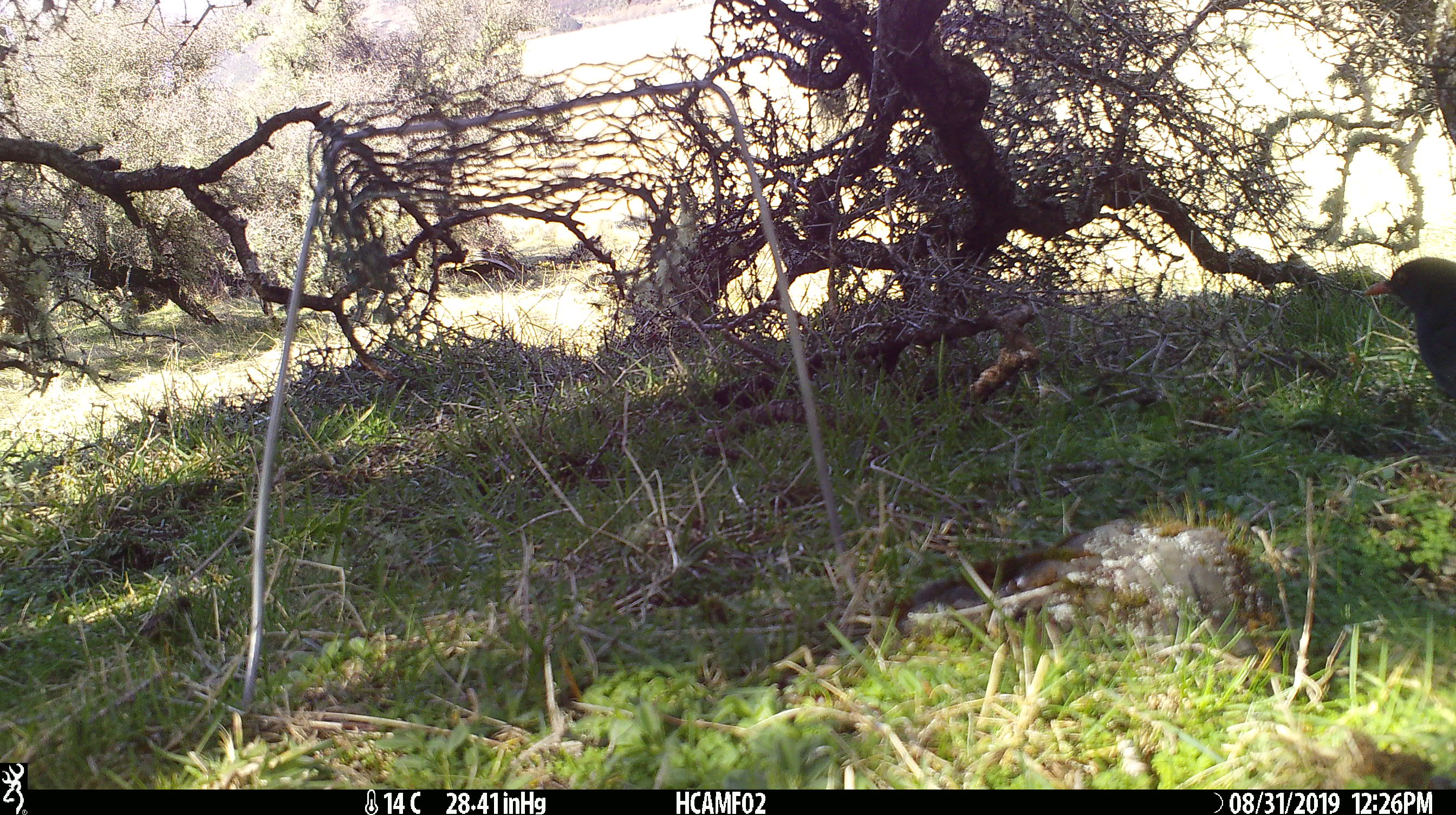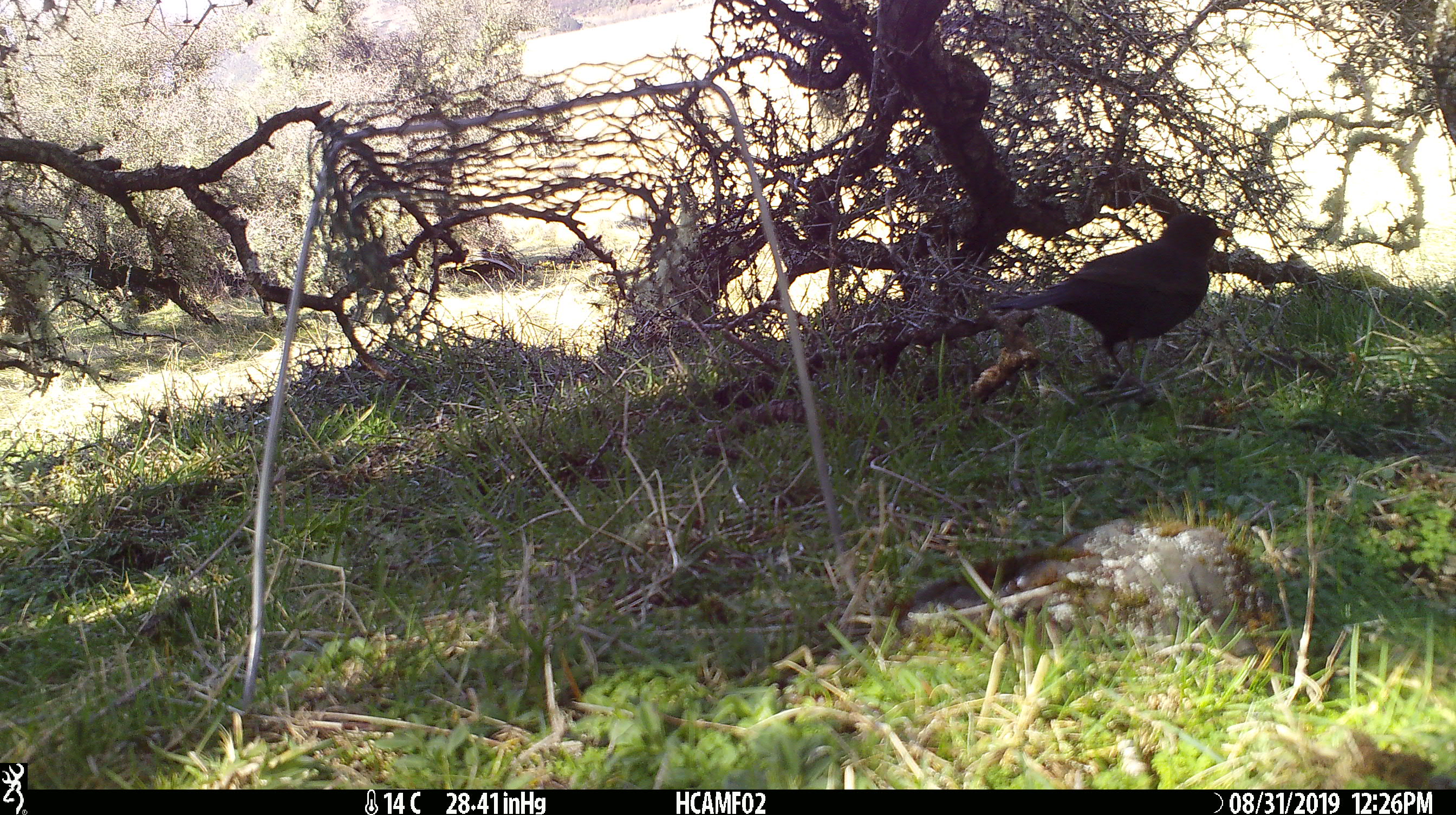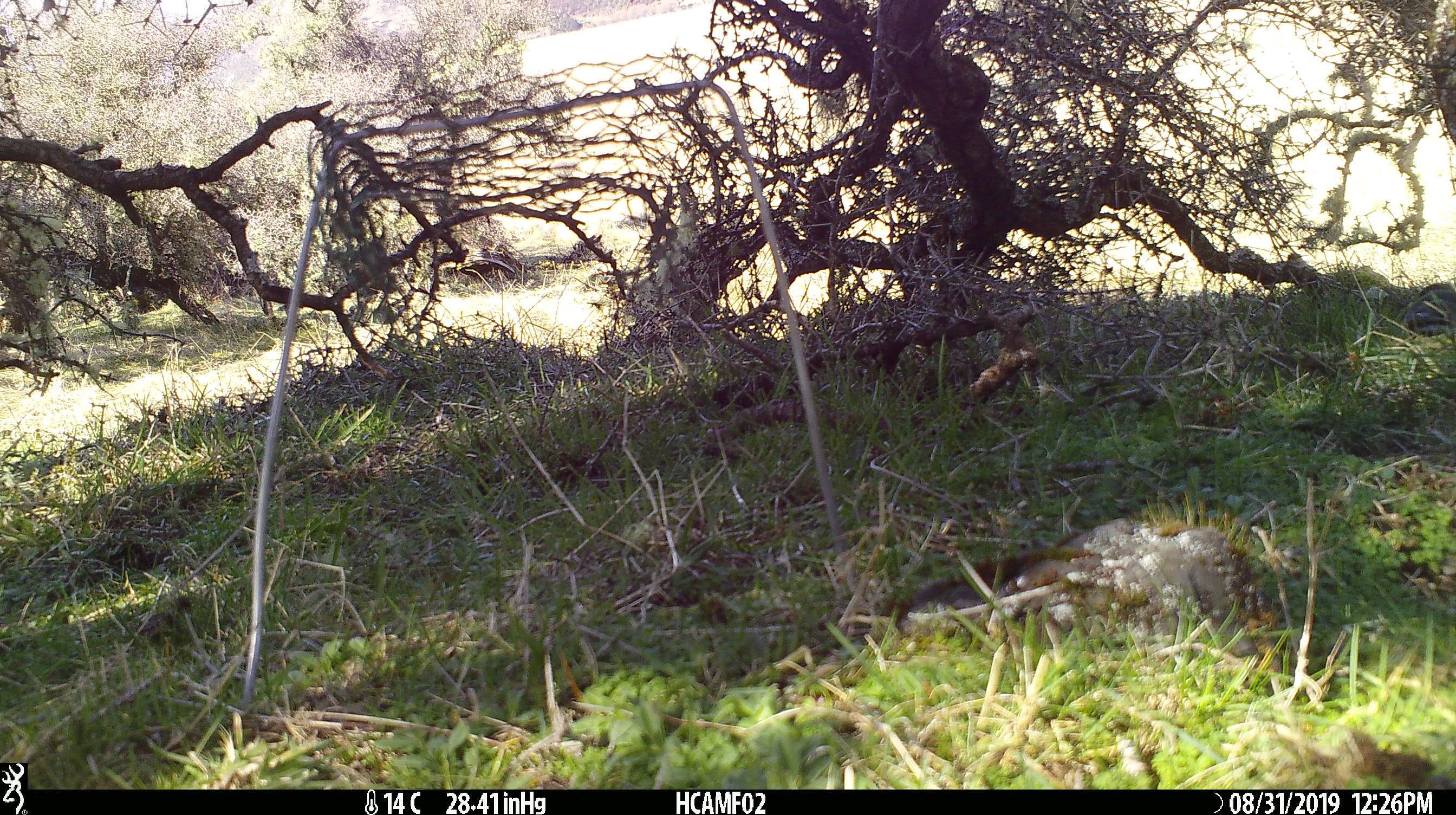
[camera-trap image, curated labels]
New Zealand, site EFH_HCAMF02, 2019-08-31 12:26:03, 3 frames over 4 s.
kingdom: Animalia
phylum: Chordata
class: Aves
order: Passeriformes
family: Turdidae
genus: Turdus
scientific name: Turdus merula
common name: eurasian blackbird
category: blackbird